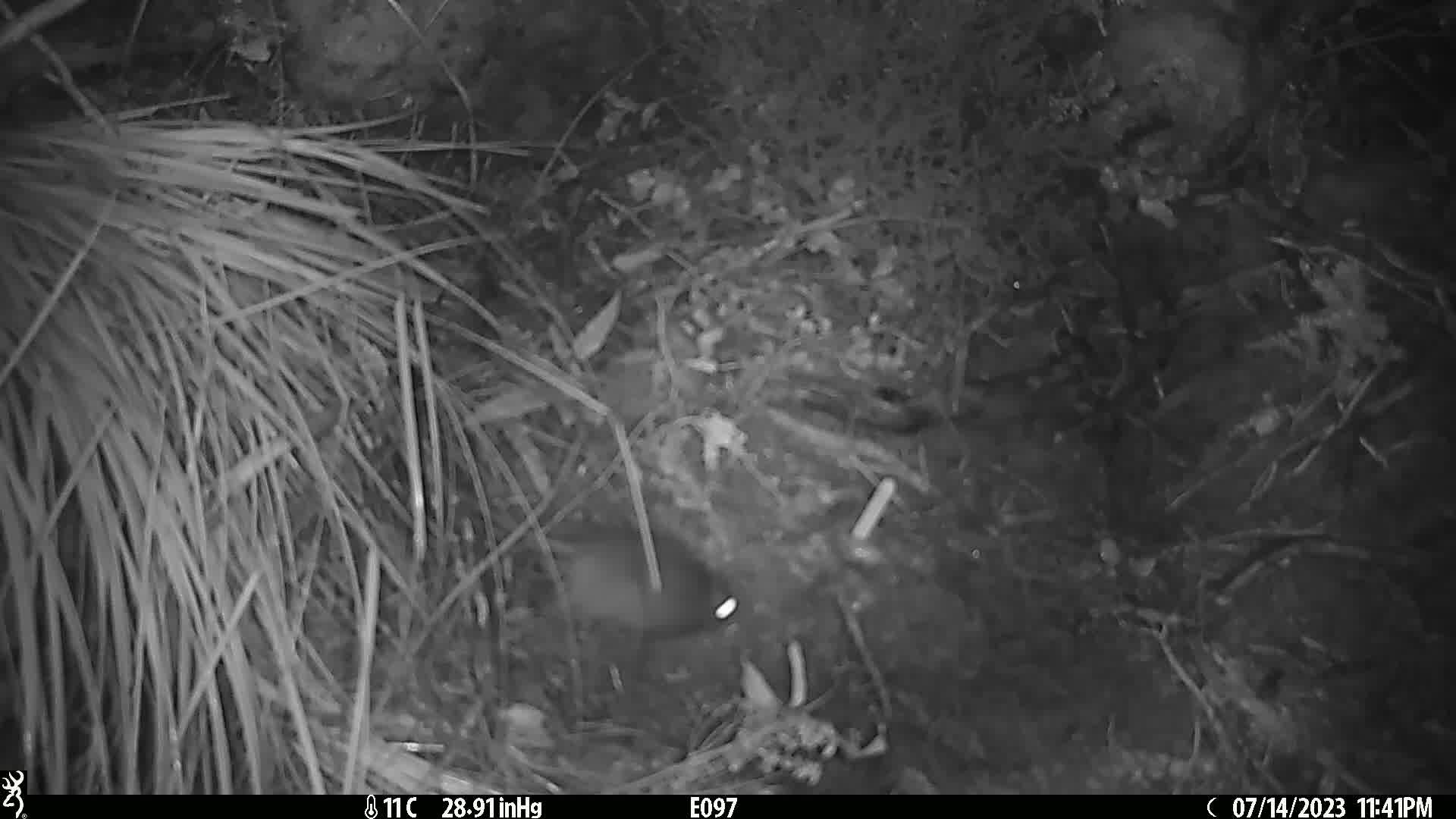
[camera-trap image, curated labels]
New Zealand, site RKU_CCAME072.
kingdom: Animalia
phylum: Chordata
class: Mammalia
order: Rodentia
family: Muridae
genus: Rattus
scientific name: Rattus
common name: rat